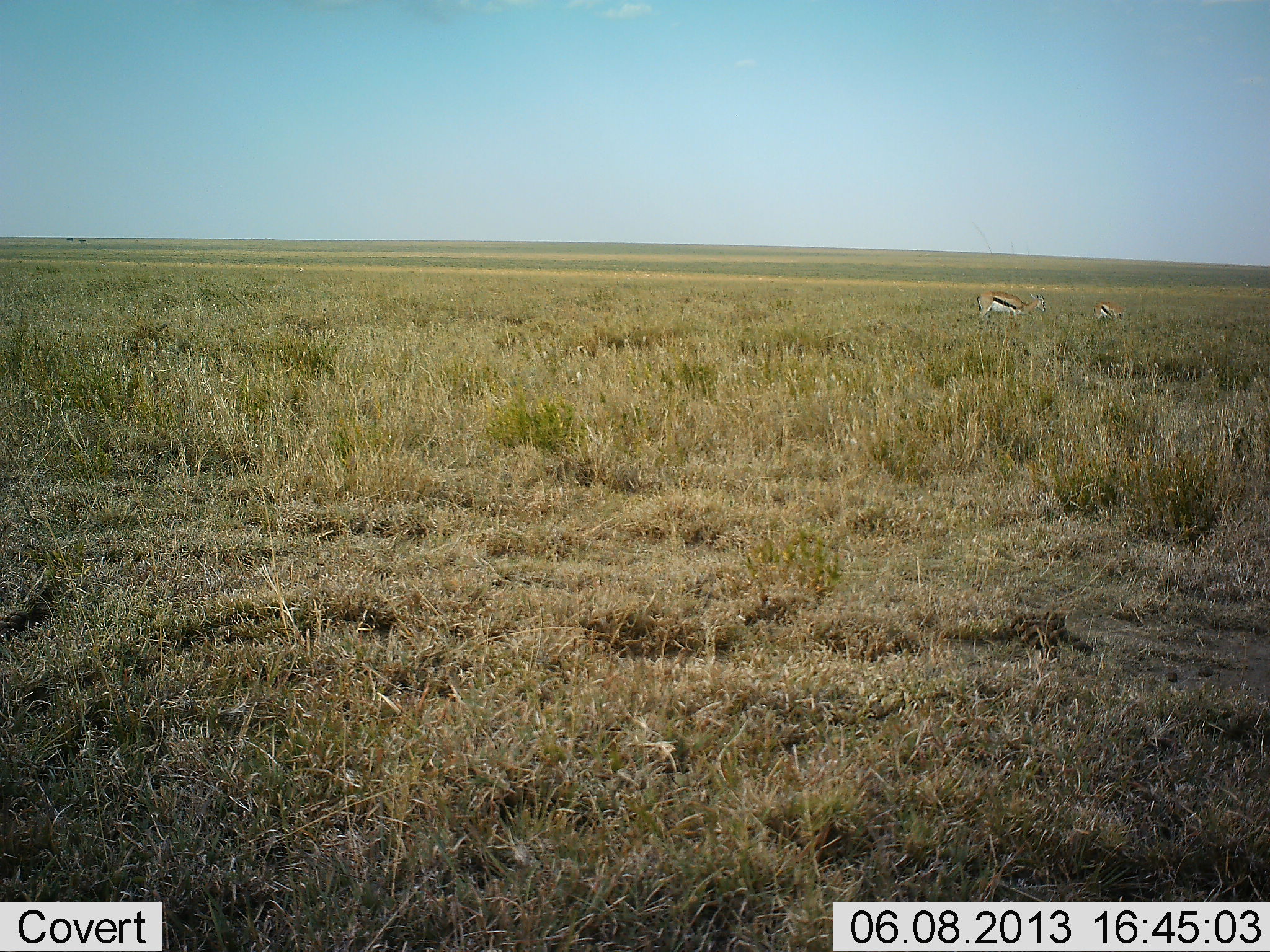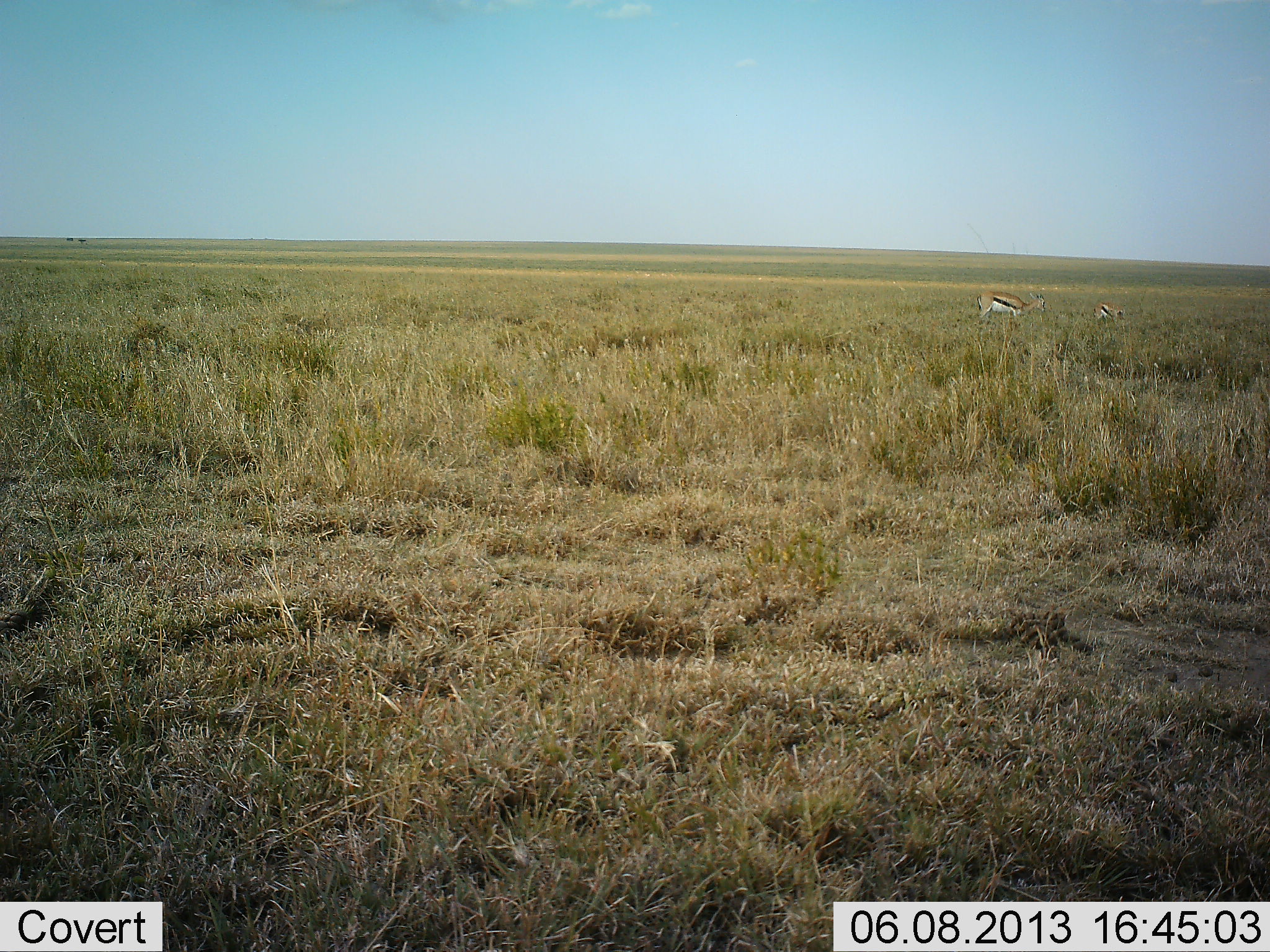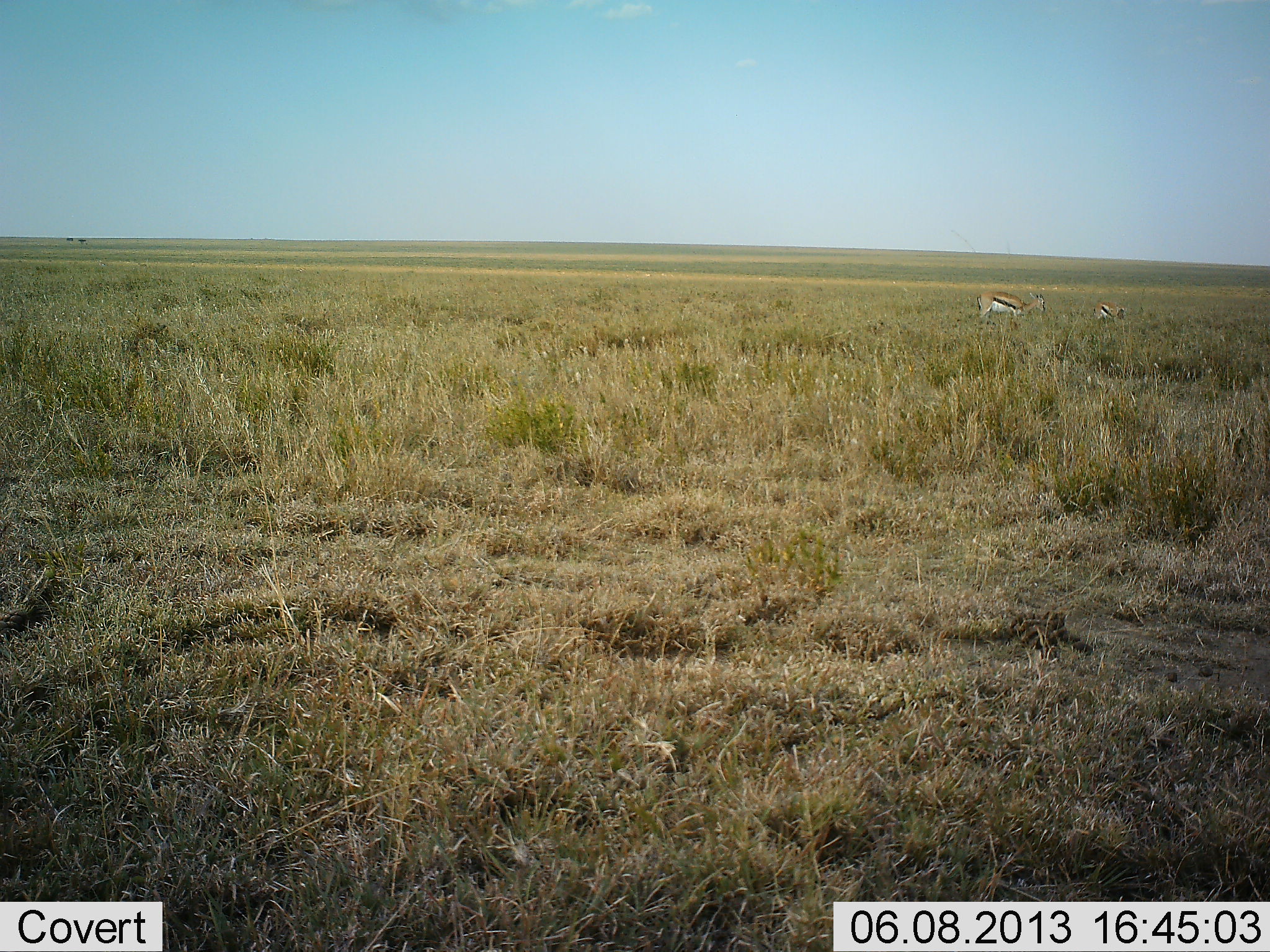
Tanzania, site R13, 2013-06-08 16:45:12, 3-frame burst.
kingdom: Animalia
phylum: Chordata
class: Mammalia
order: Artiodactyla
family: Bovidae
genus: Eudorcas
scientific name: Eudorcas thomsonii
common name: thomson's gazelle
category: gazellethomsons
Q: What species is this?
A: Gazellethomsons (thomson's gazelle) (Eudorcas thomsonii).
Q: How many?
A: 2.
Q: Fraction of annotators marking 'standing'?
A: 60%.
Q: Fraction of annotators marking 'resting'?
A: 0%.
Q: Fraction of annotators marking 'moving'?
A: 0%.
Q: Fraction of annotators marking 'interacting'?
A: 4%.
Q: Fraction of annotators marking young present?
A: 0%.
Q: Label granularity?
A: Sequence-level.